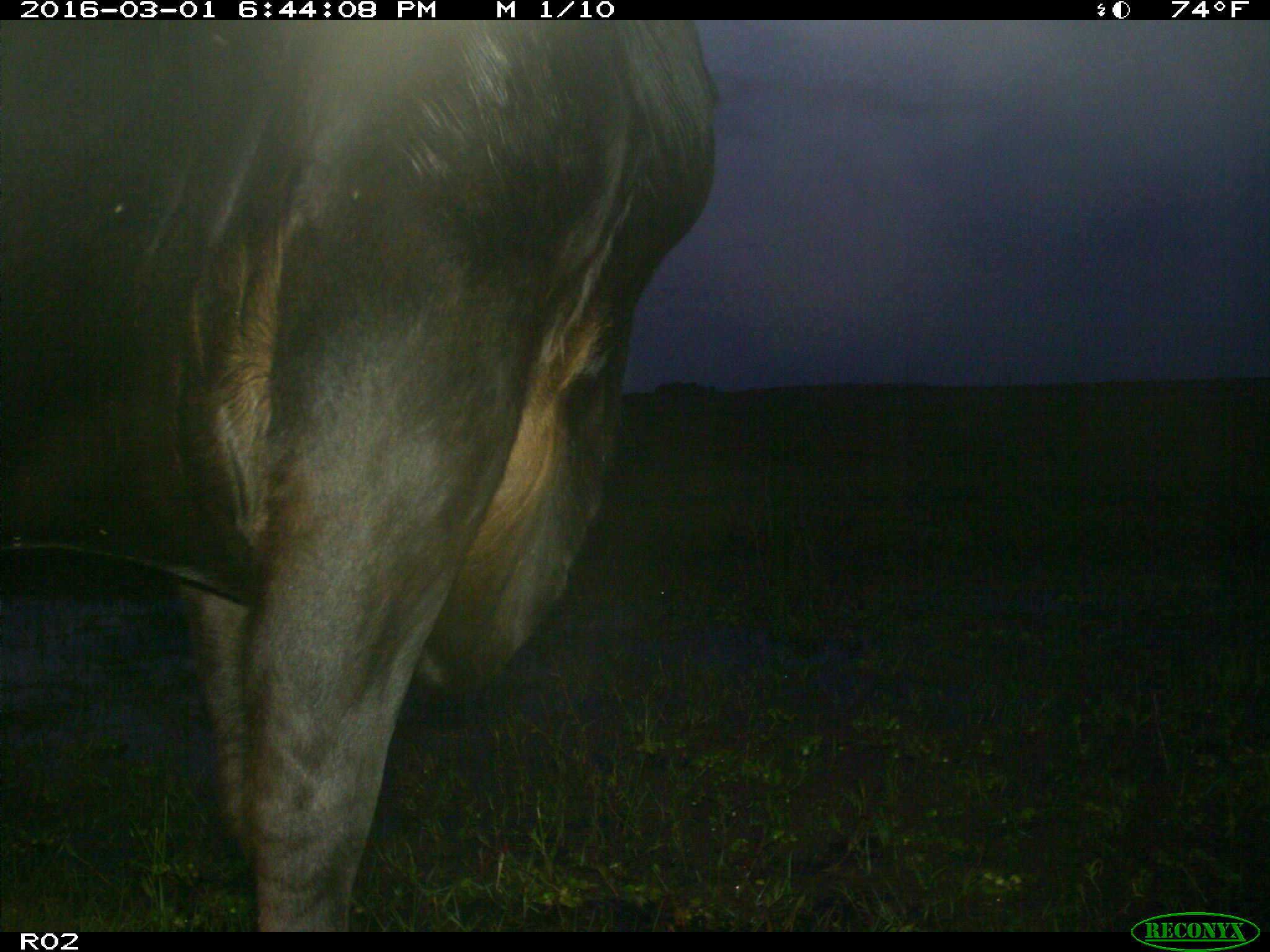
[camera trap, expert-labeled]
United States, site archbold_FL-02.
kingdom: Animalia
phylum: Chordata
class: Mammalia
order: Artiodactyla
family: Bovidae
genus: Bos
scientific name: Bos taurus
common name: domestic cow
Bos taurus (domestic cow).